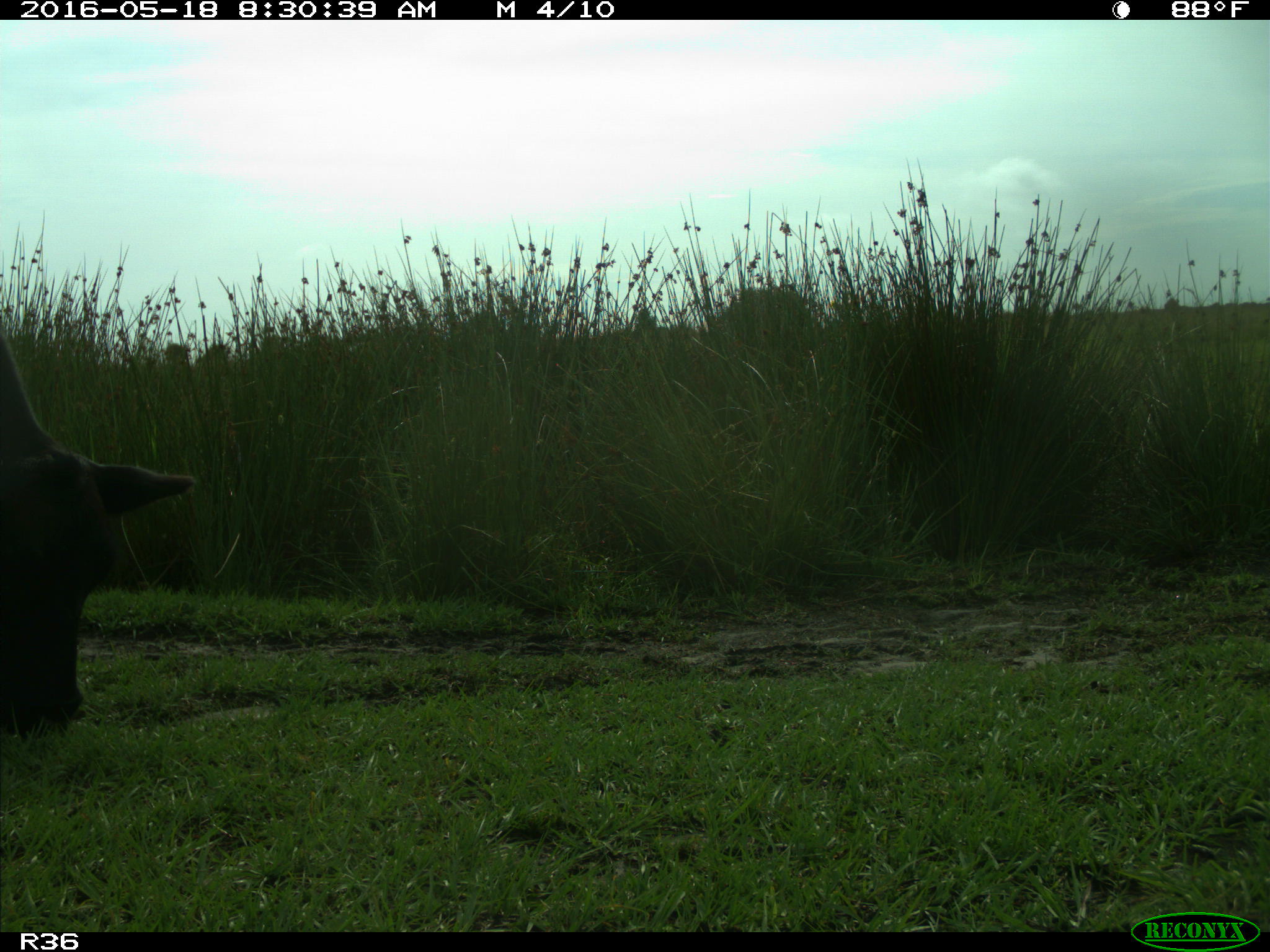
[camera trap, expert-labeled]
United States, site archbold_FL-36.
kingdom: Animalia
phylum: Chordata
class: Mammalia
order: Artiodactyla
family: Bovidae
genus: Bos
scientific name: Bos taurus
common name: domestic cow